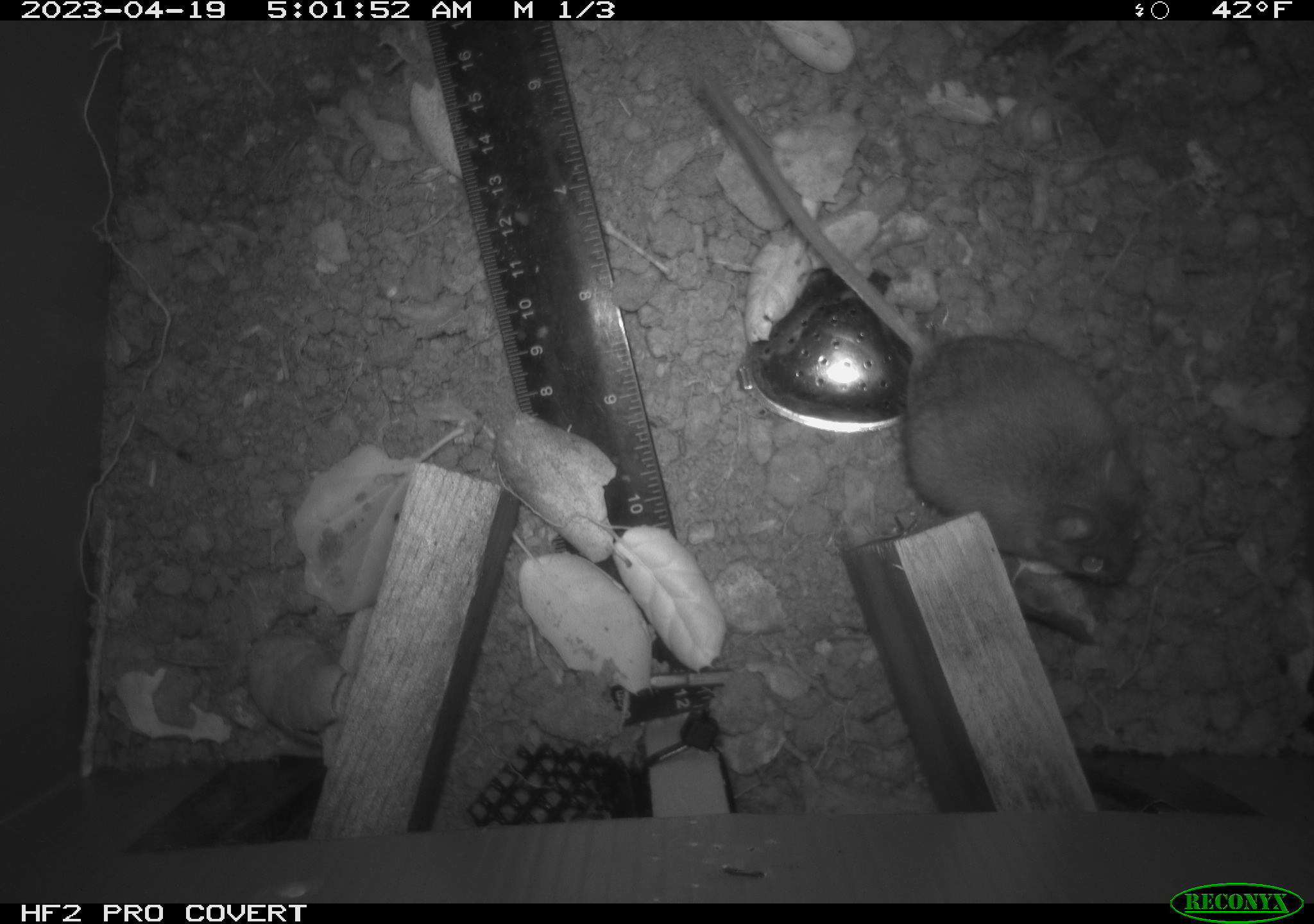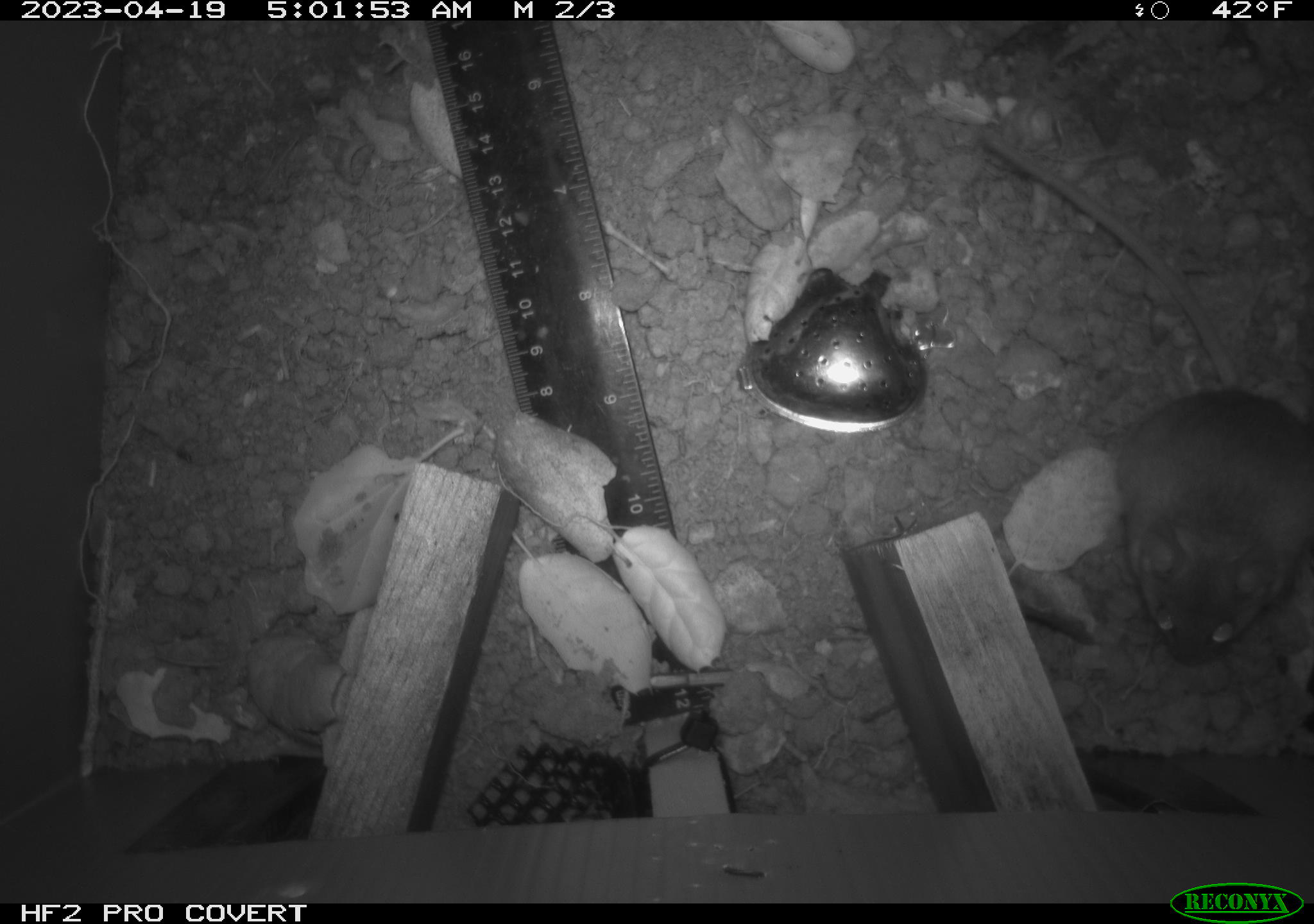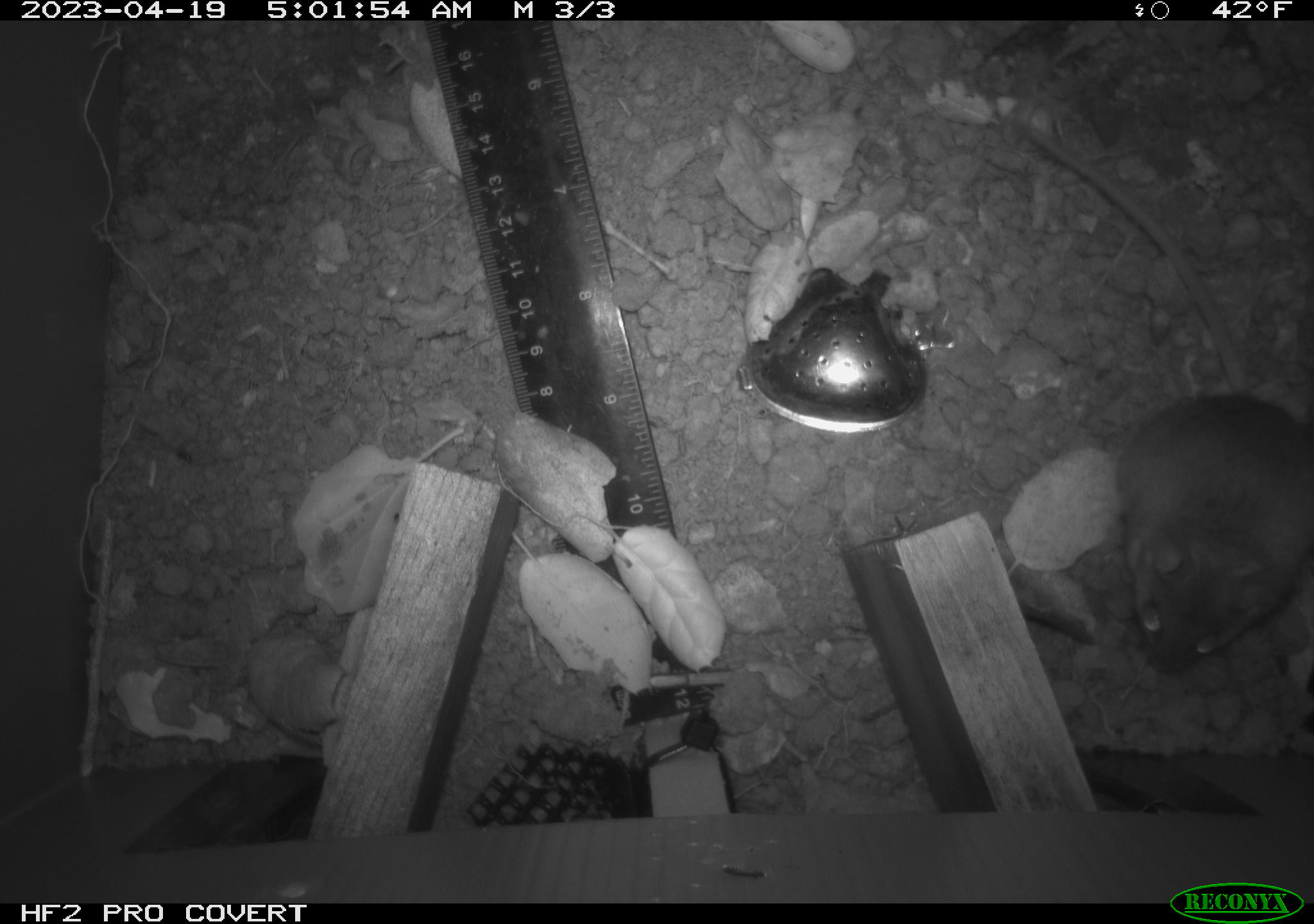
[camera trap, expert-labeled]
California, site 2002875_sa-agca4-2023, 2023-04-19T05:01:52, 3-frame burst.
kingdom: Animalia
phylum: Chordata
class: Mammalia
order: Rodentia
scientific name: Rodentia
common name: mouse species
Mouse species (Rodentia).